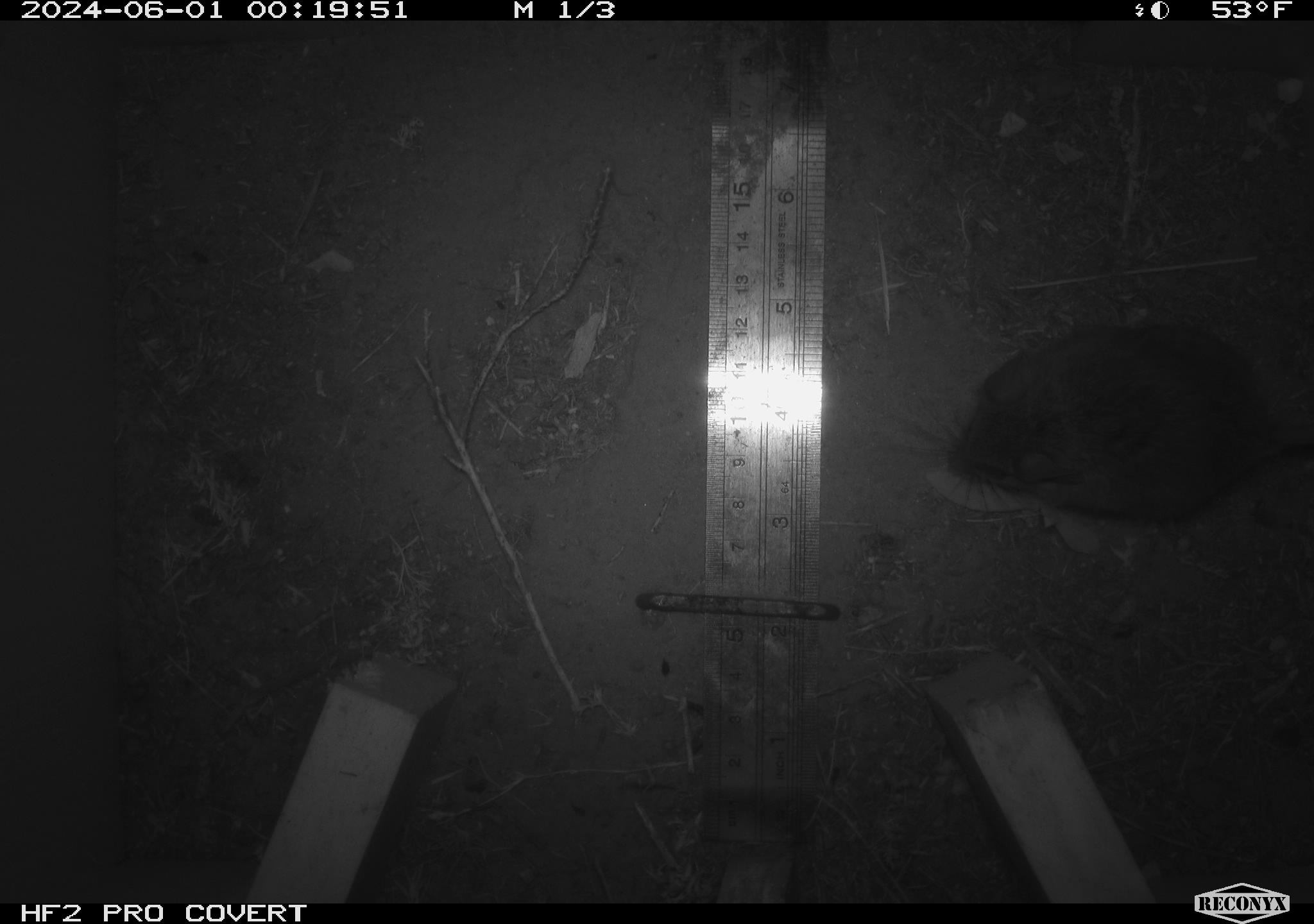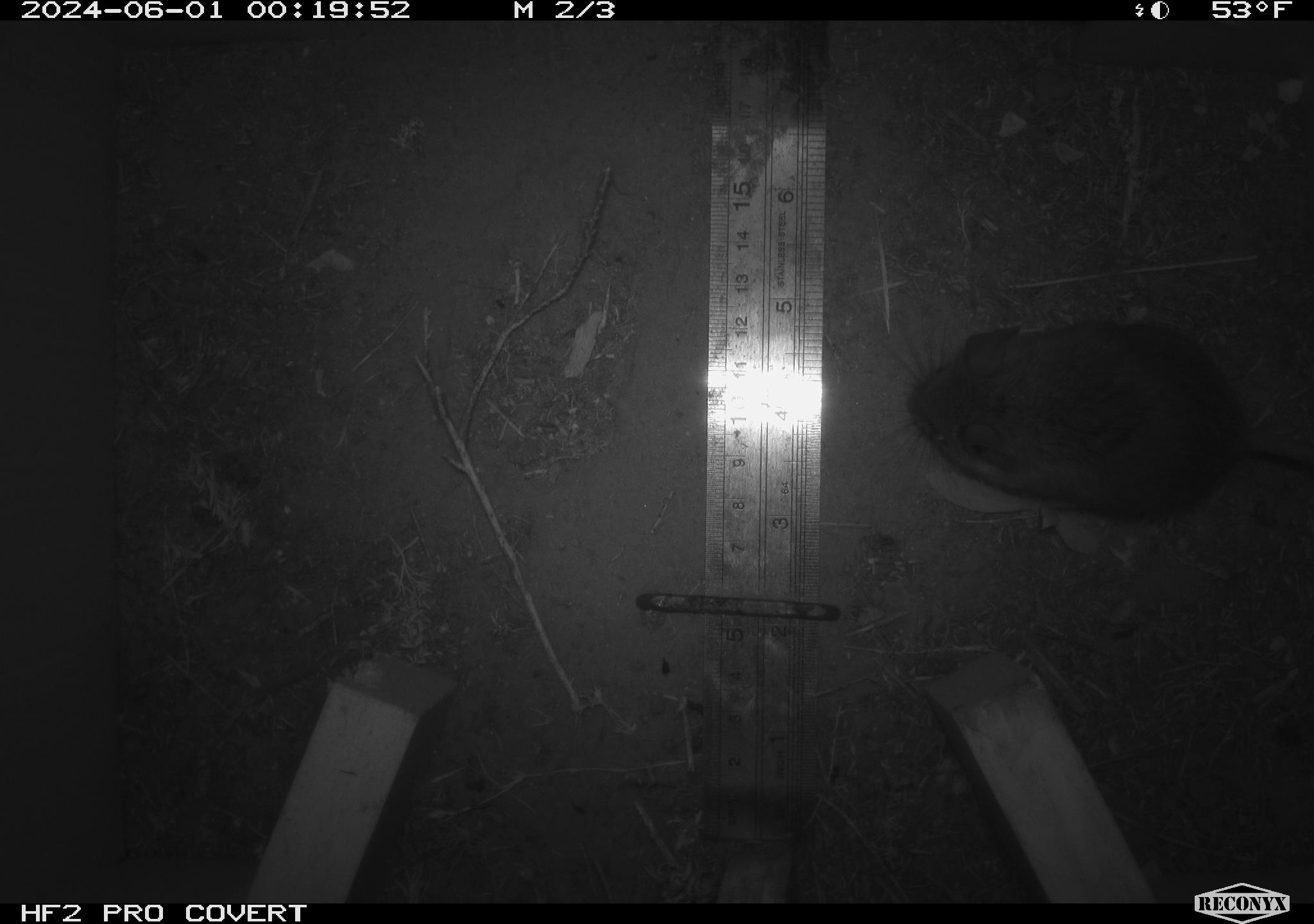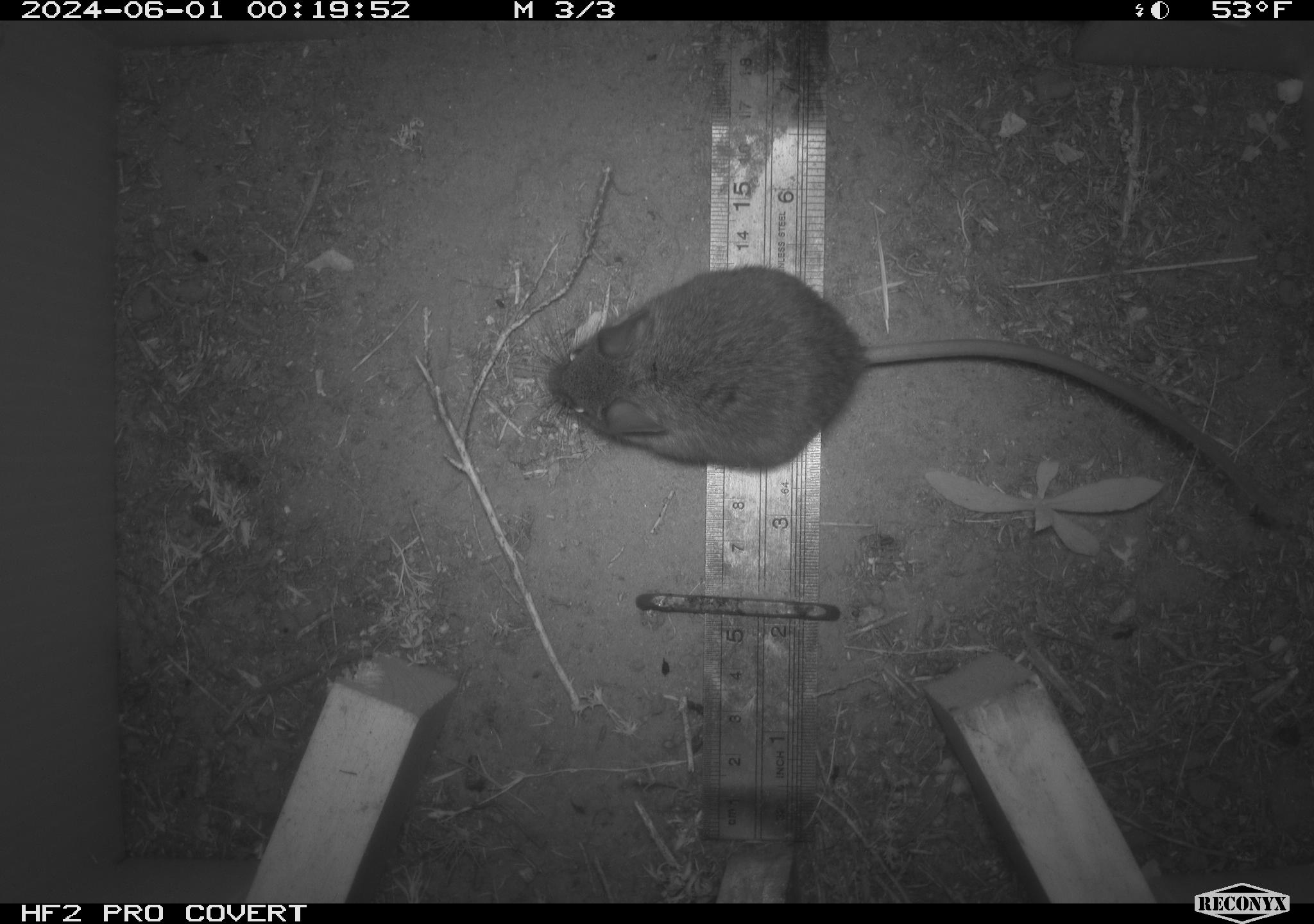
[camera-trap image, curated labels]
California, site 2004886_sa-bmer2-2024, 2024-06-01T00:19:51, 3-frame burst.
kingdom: Animalia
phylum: Chordata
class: Mammalia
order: Rodentia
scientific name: Rodentia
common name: mouse species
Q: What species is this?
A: Mouse species (Rodentia).